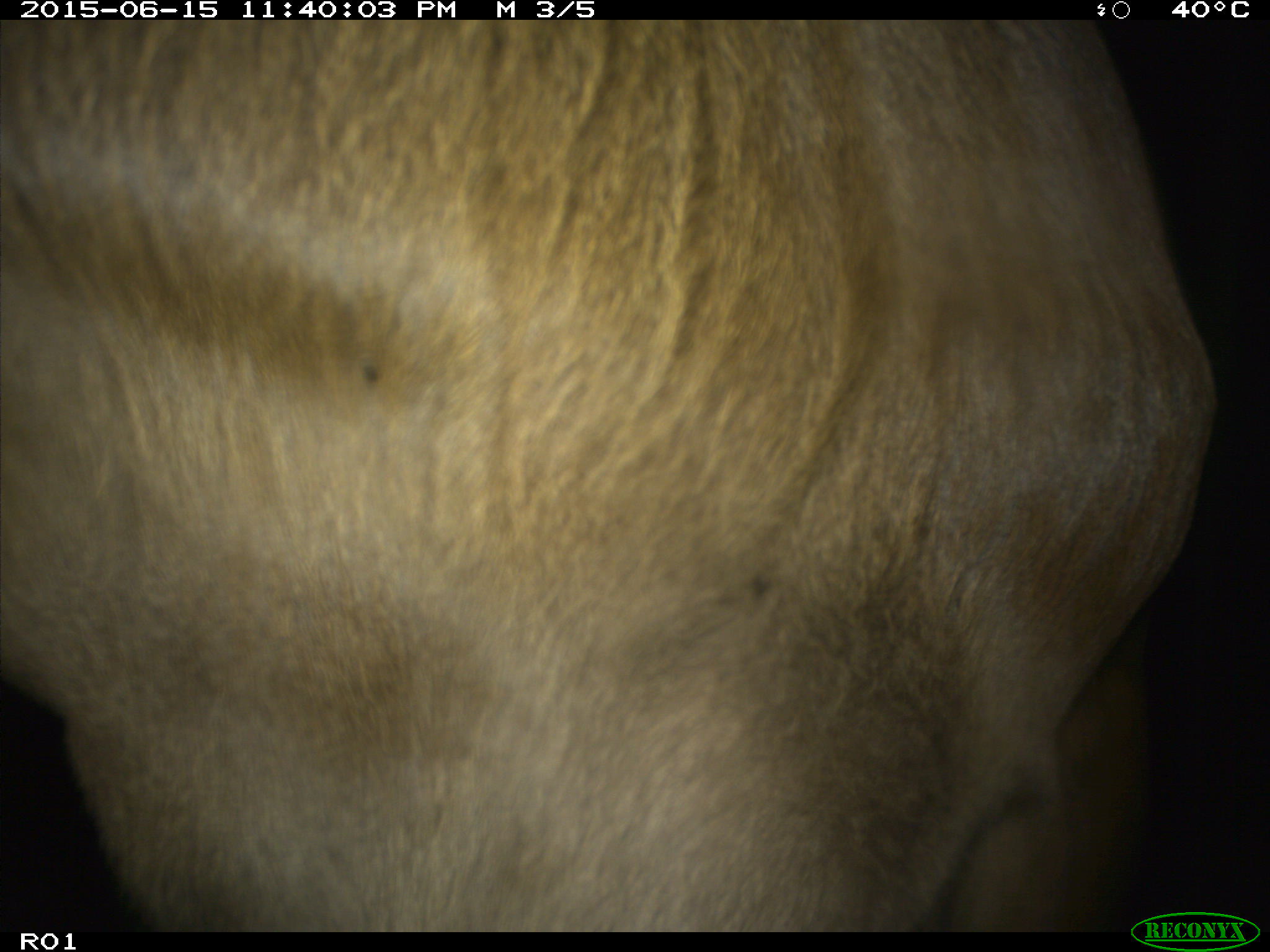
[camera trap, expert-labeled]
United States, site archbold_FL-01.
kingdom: Animalia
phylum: Chordata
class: Mammalia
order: Artiodactyla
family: Bovidae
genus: Bos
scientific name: Bos taurus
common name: domestic cow